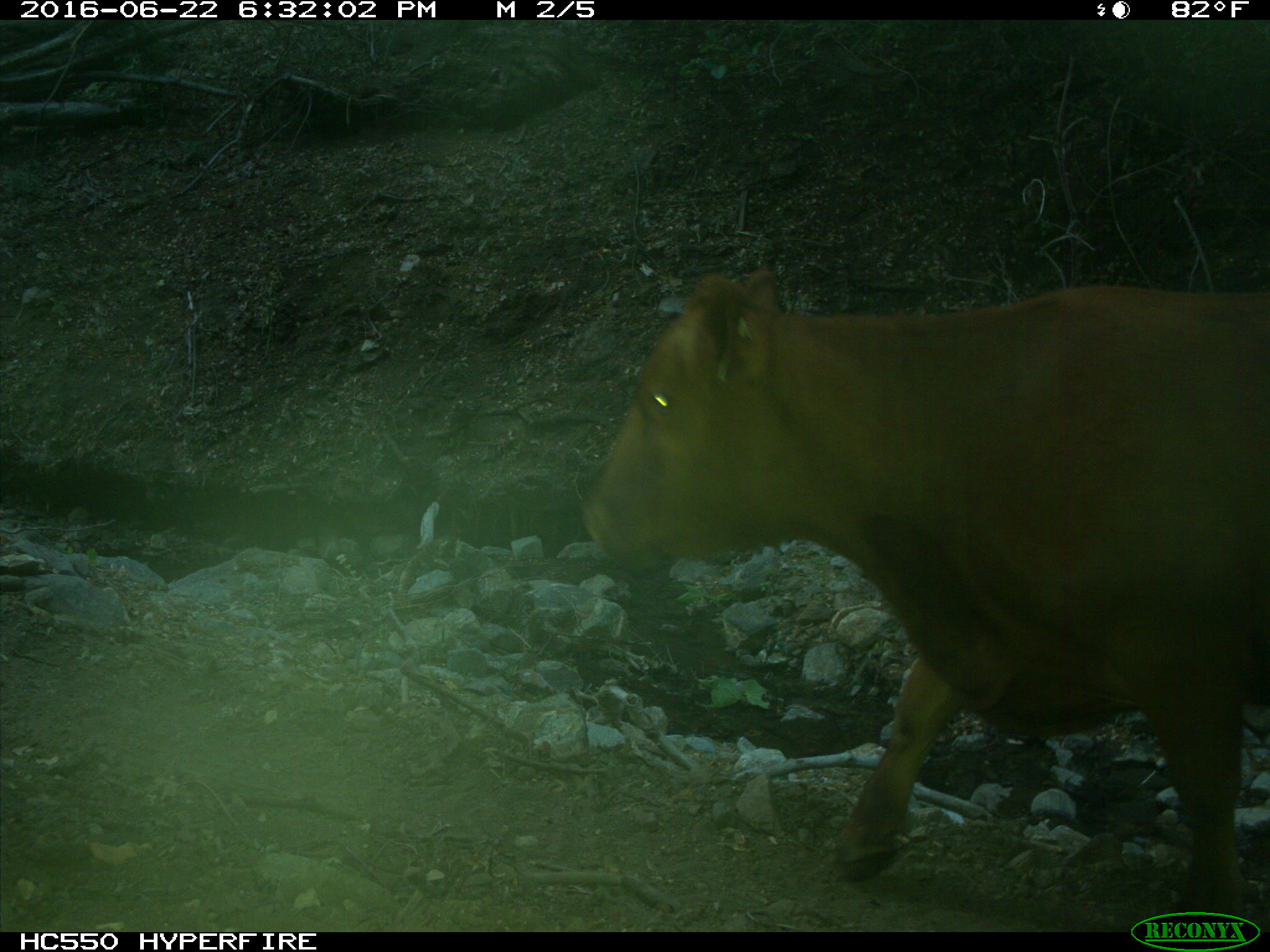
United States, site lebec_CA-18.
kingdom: Animalia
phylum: Chordata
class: Mammalia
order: Artiodactyla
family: Bovidae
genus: Bos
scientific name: Bos taurus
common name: domestic cow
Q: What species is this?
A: Bos taurus (domestic cow).